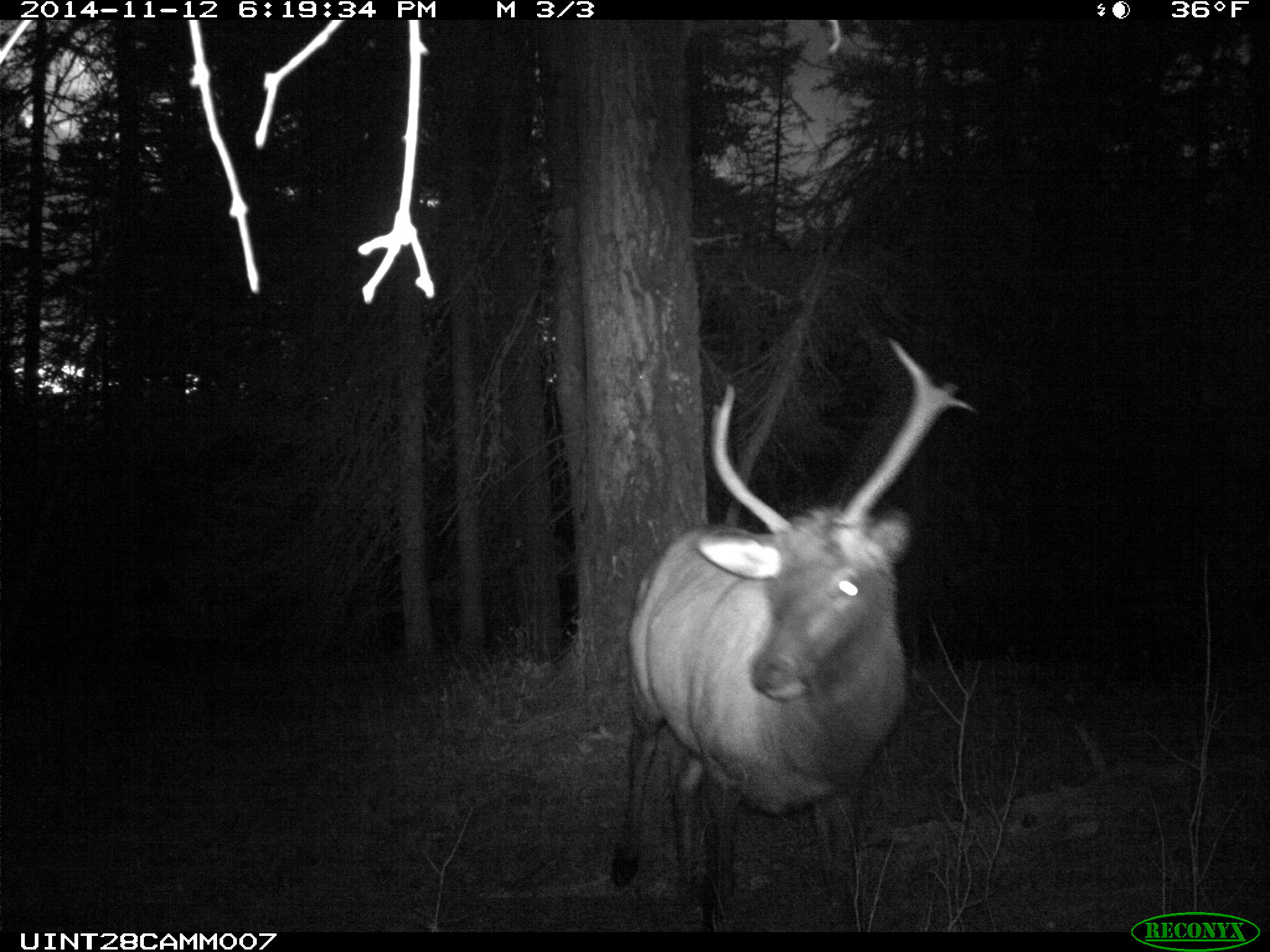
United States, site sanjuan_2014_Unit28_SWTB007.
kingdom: Animalia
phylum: Chordata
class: Mammalia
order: Artiodactyla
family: Cervidae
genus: Cervus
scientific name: Cervus elaphus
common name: red deer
Cervus elaphus (red deer).